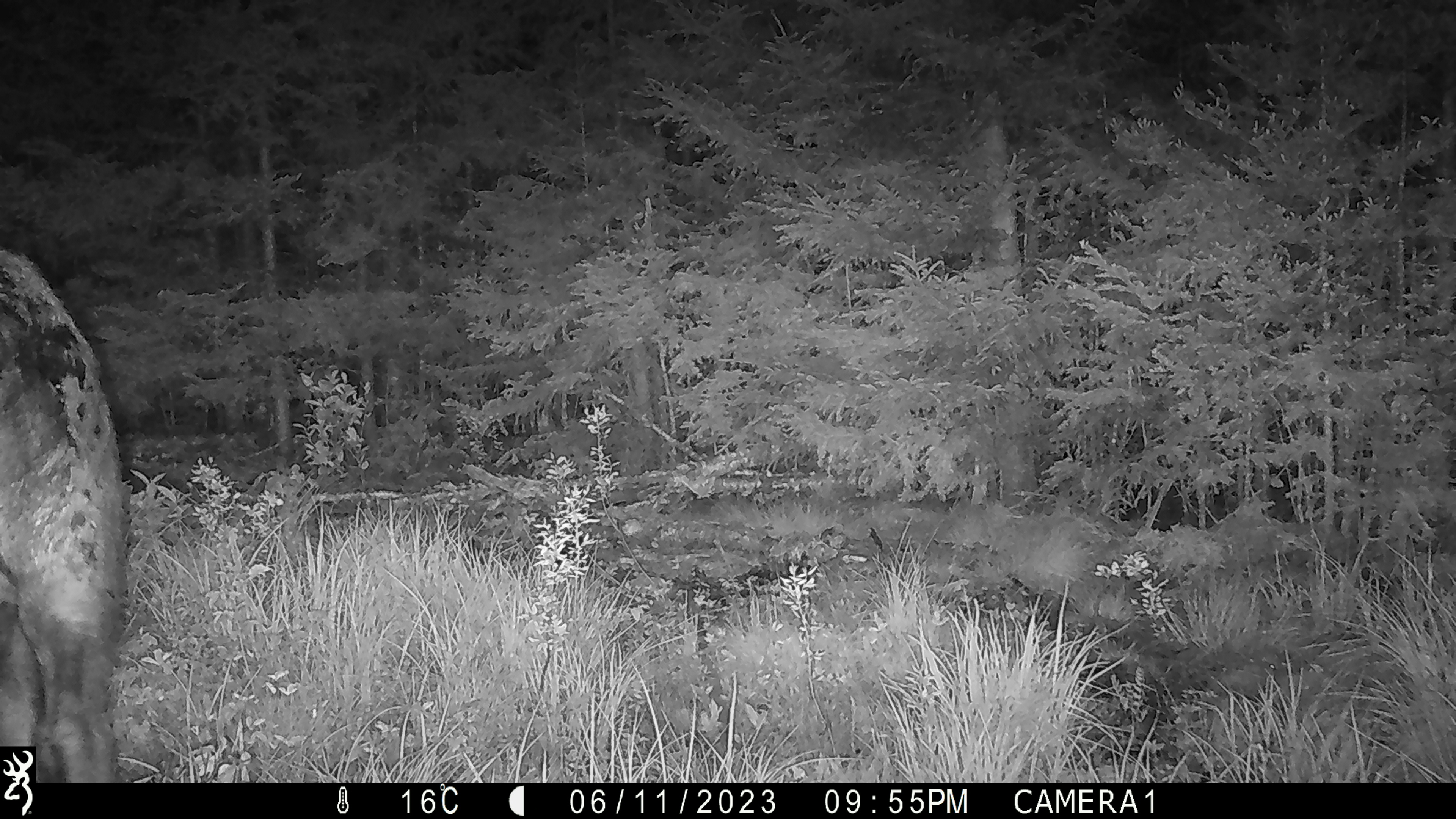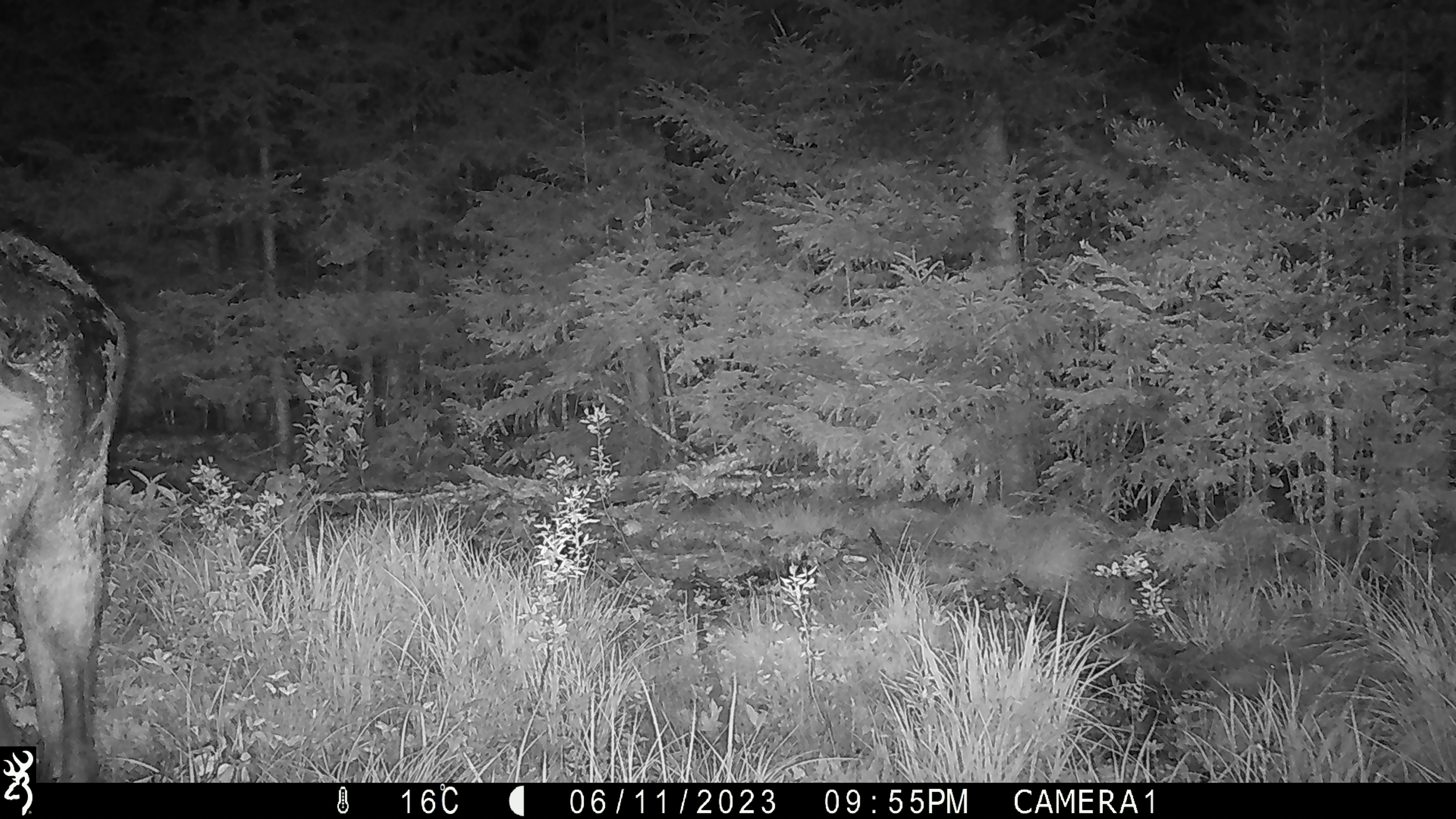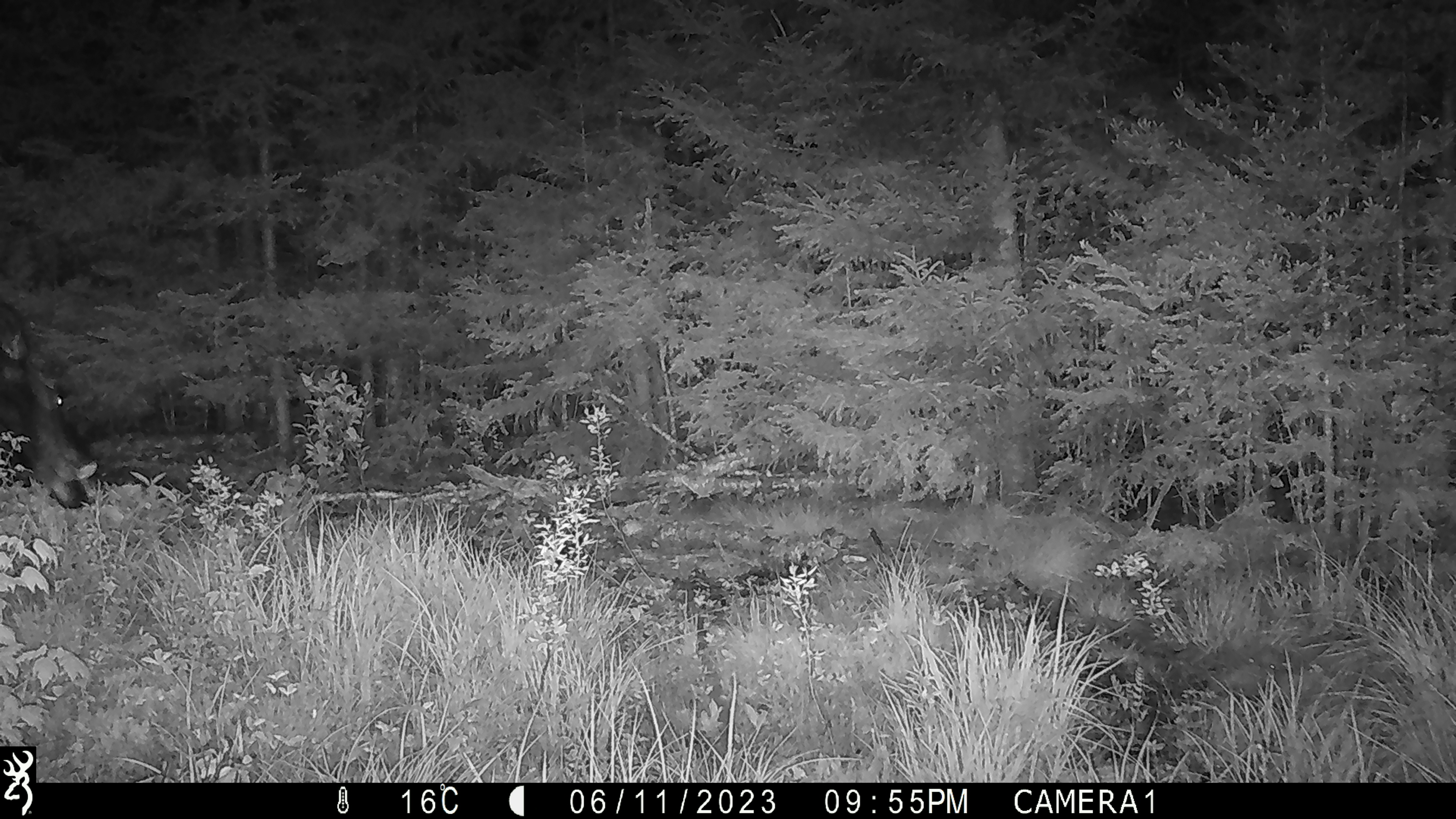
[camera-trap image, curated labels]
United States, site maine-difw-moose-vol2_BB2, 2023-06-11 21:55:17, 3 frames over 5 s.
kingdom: Animalia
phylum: Chordata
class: Mammalia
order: Artiodactyla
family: Cervidae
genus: Alces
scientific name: Alces alces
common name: moose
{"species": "moose (Alces alces)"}